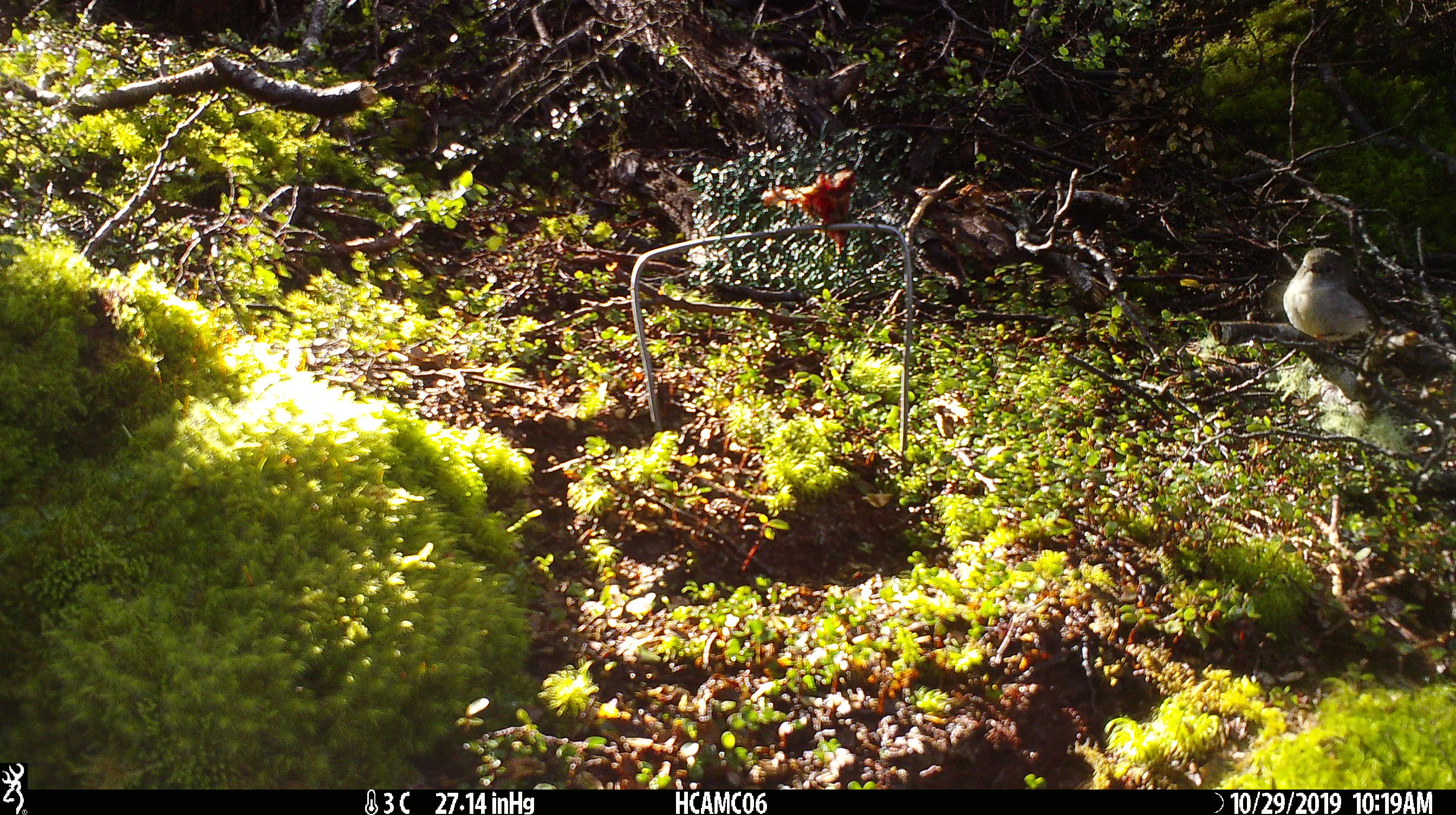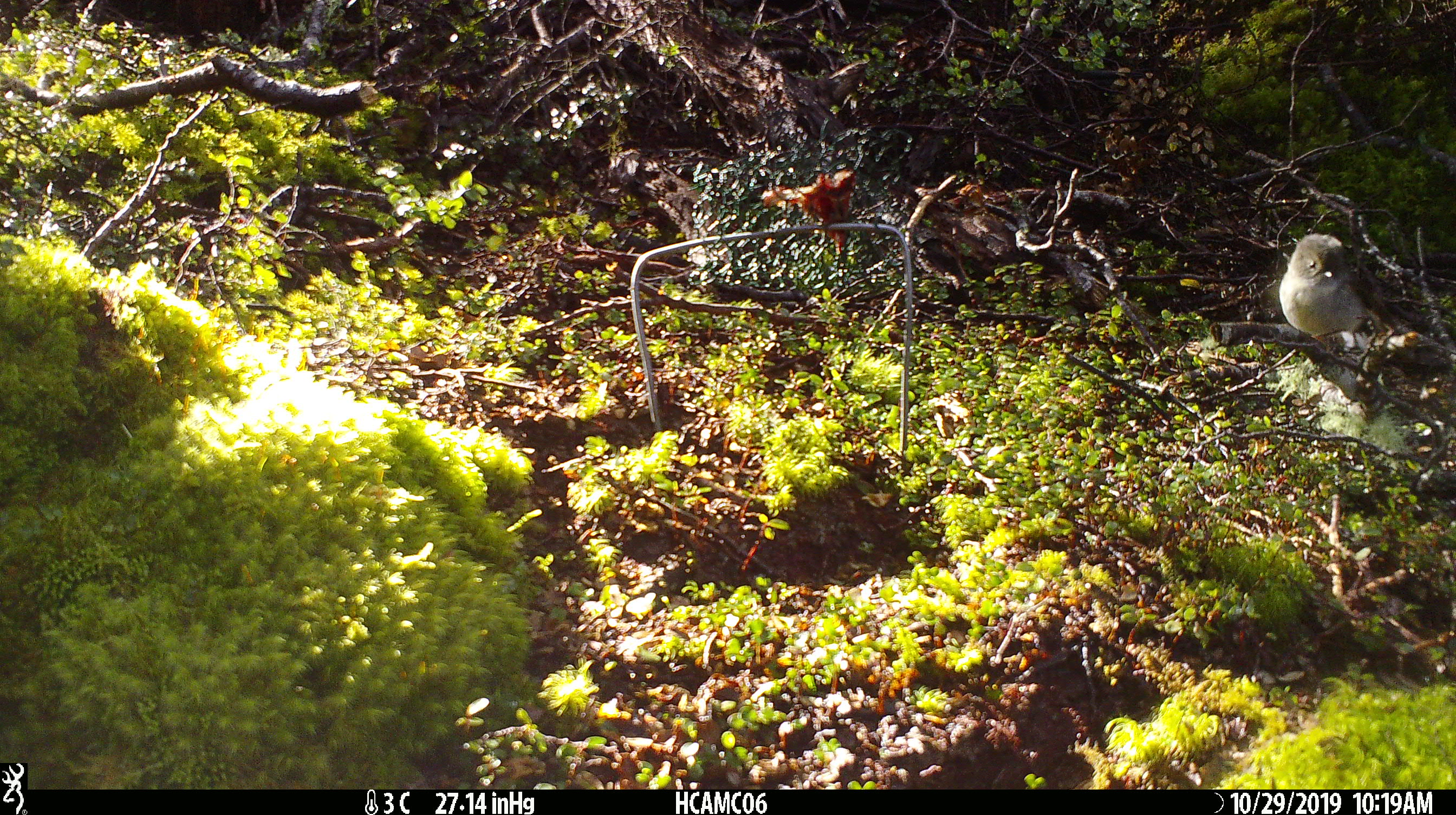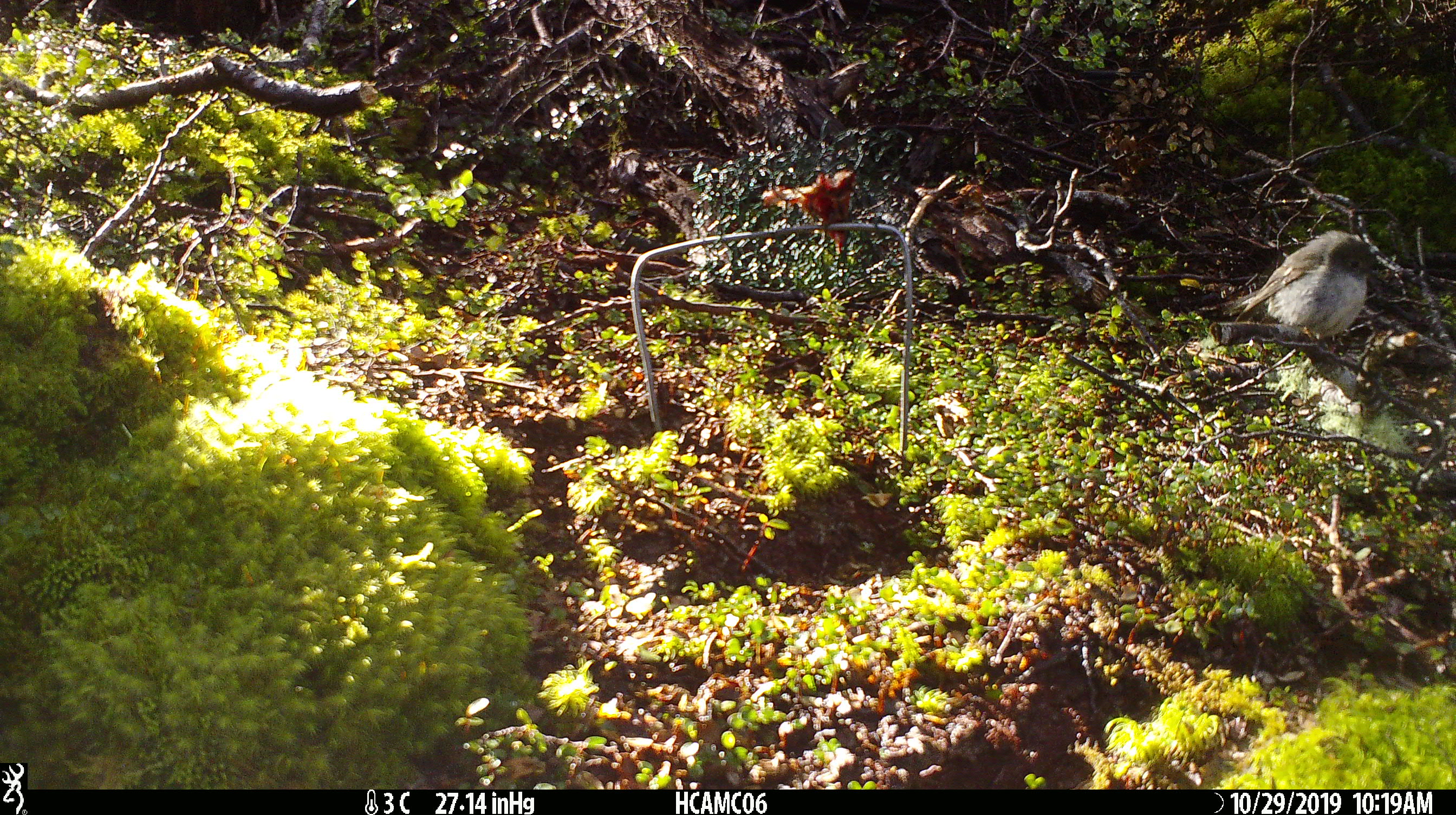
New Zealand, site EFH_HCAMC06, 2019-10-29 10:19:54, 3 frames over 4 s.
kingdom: Animalia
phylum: Chordata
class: Aves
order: Passeriformes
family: Petroicidae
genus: Petroica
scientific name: Petroica macrocephala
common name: tomtit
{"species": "tomtit (Petroica macrocephala)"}